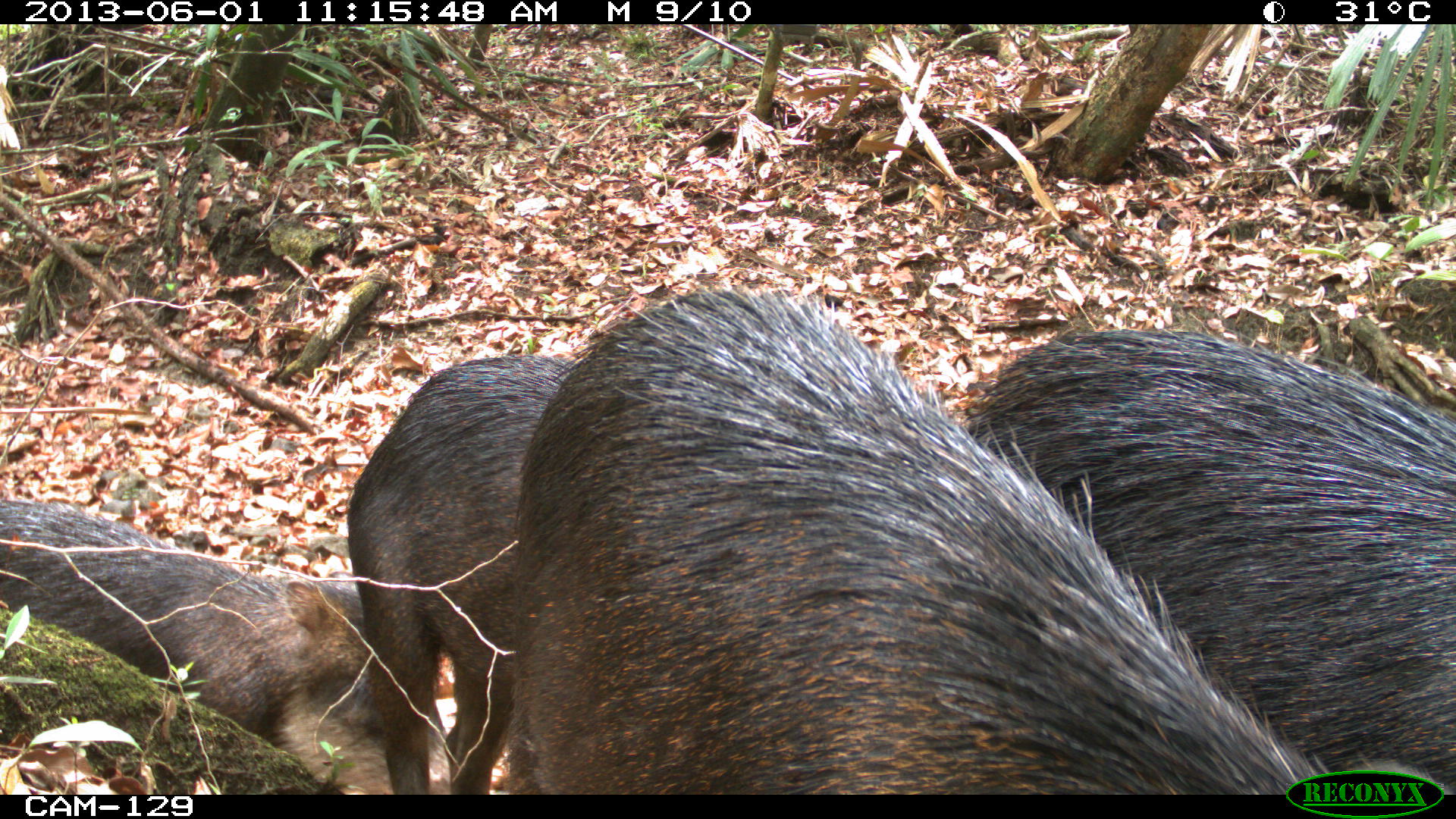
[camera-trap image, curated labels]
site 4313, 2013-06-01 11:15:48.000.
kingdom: Animalia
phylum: Chordata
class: Mammalia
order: Artiodactyla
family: Tayassuidae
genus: Tayassu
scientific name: Tayassu pecari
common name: white-lipped peccary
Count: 6.